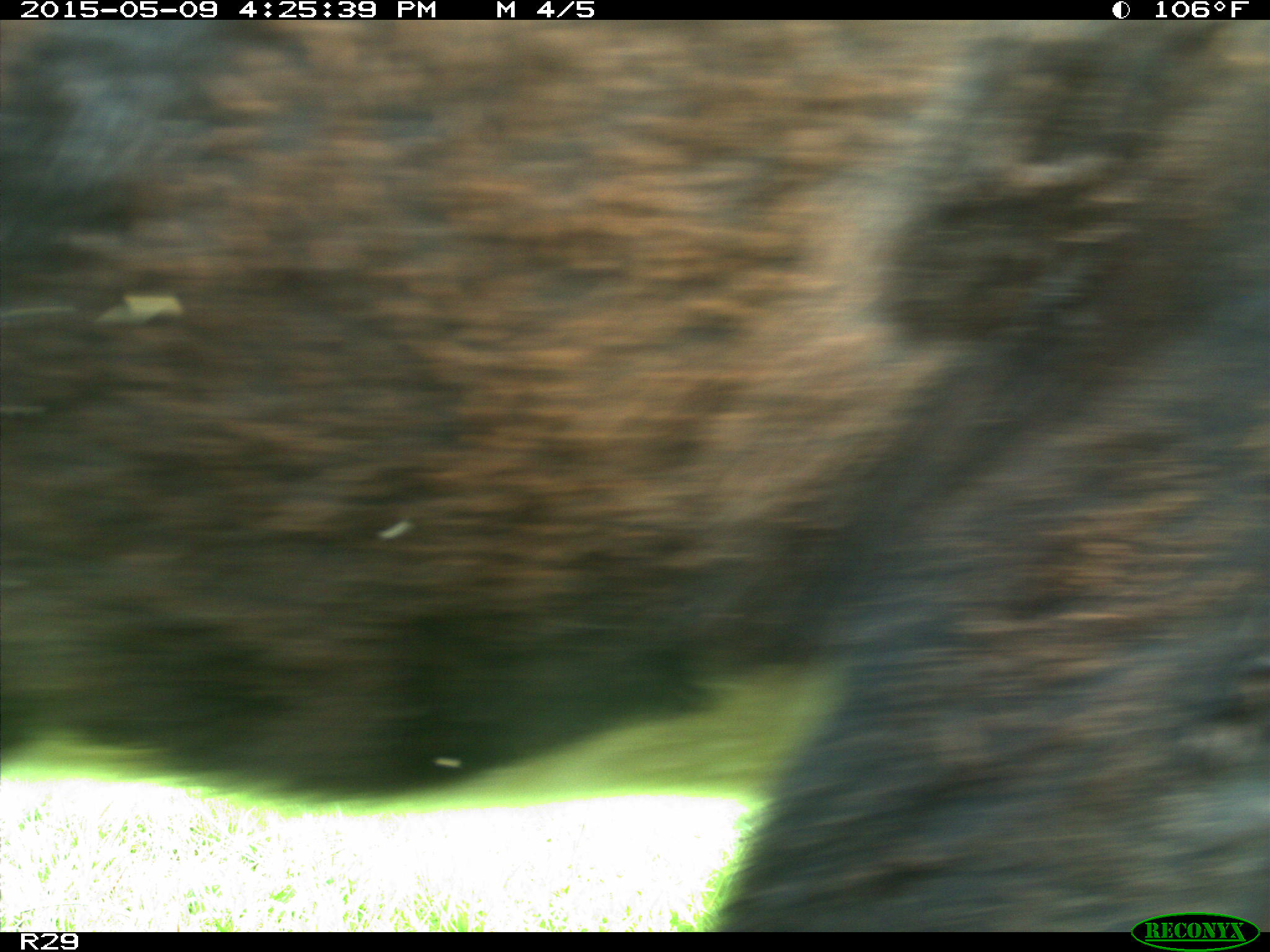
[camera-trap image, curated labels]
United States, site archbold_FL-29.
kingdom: Animalia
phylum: Chordata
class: Mammalia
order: Artiodactyla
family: Bovidae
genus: Bos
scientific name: Bos taurus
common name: domestic cow